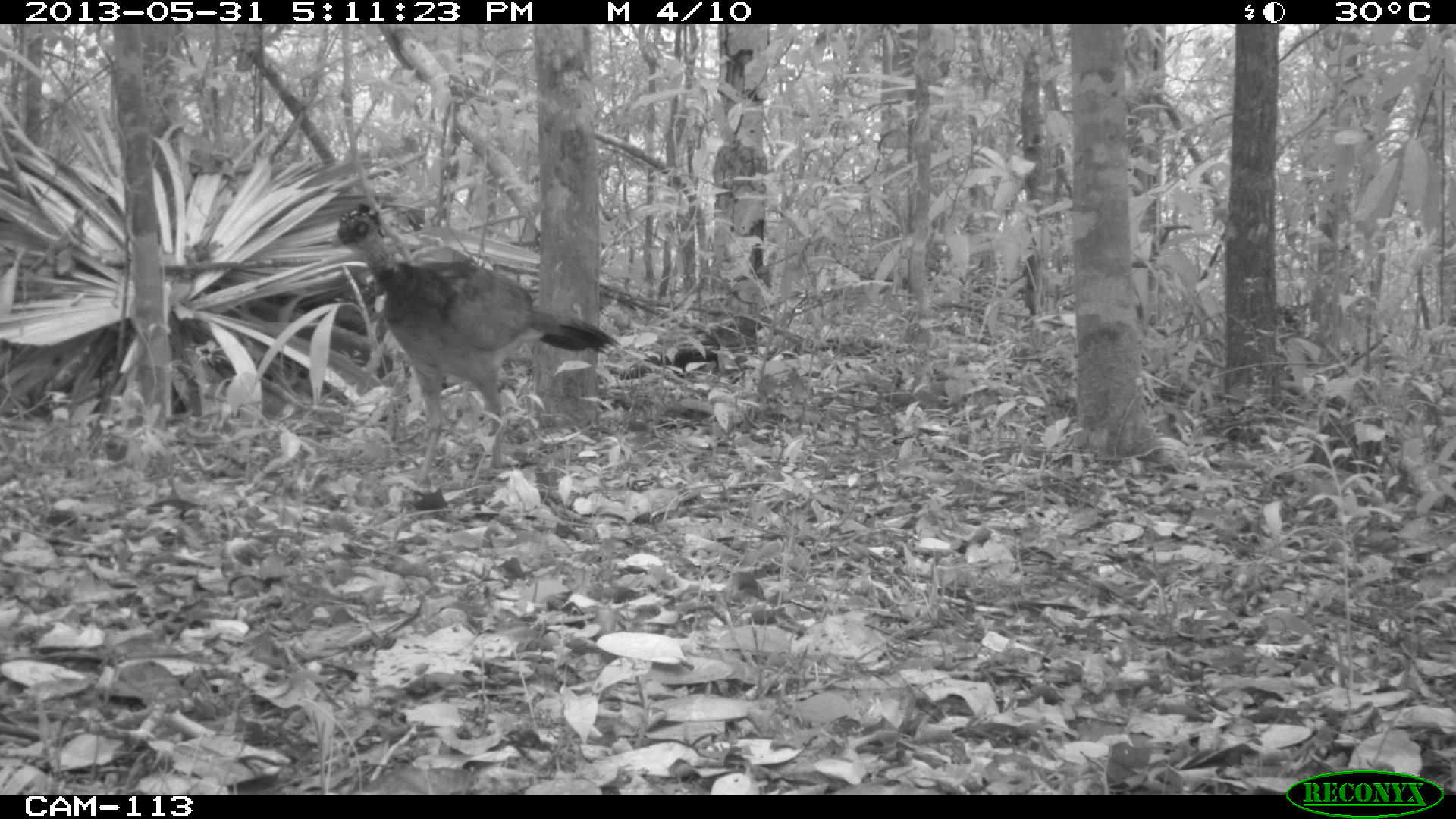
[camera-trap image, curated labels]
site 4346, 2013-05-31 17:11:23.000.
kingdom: Animalia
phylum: Chordata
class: Aves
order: Galliformes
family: Cracidae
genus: Crax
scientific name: Crax rubra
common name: great curassow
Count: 1.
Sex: female.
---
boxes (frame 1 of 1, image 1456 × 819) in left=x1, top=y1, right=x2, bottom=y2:
crax rubra: left=325, top=201, right=619, bottom=489